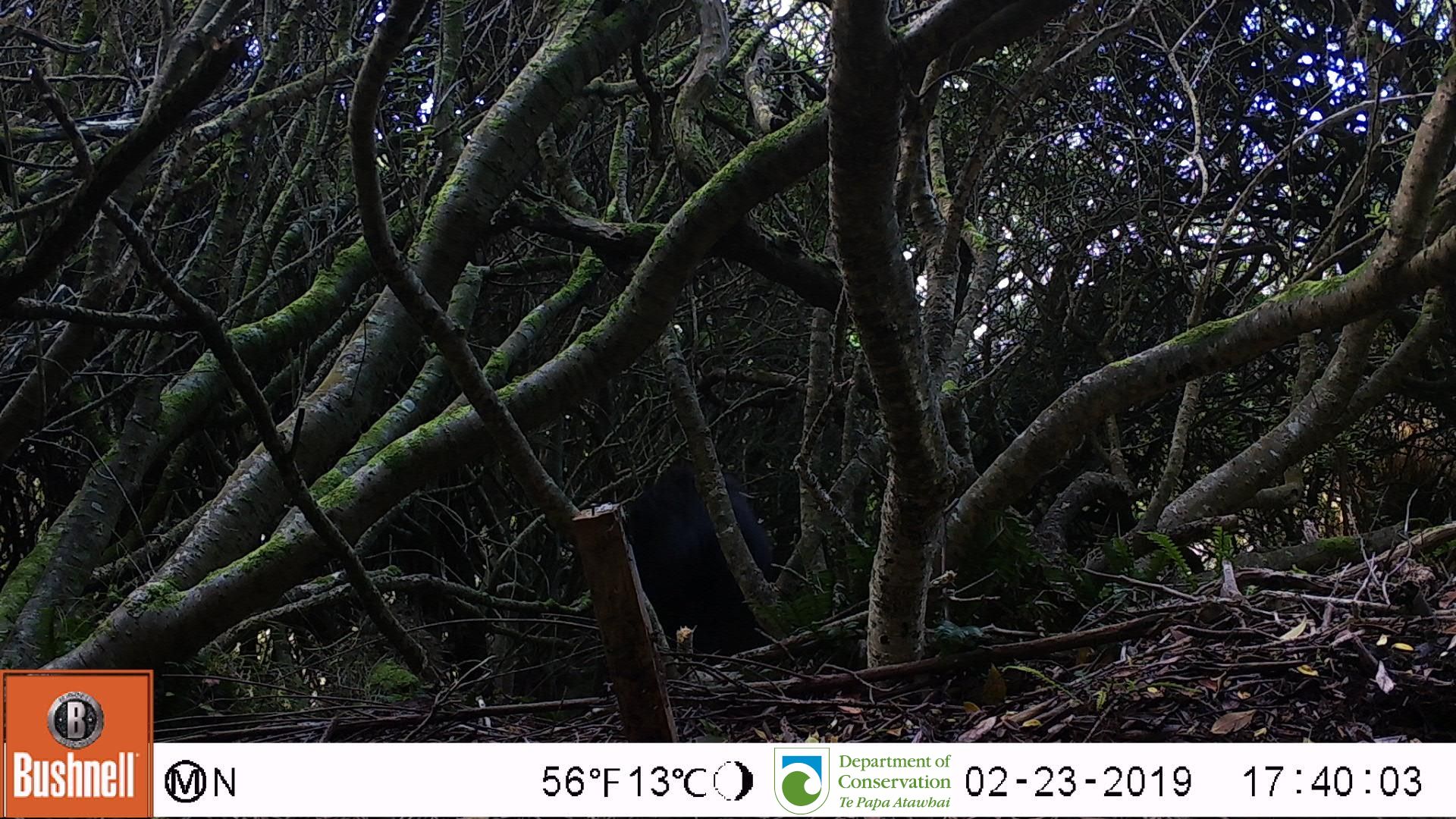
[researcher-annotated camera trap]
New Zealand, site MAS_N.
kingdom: Animalia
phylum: Chordata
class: Mammalia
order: Artiodactyla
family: Suidae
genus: Sus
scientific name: Sus scrofa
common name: pig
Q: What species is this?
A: Pig (Sus scrofa).